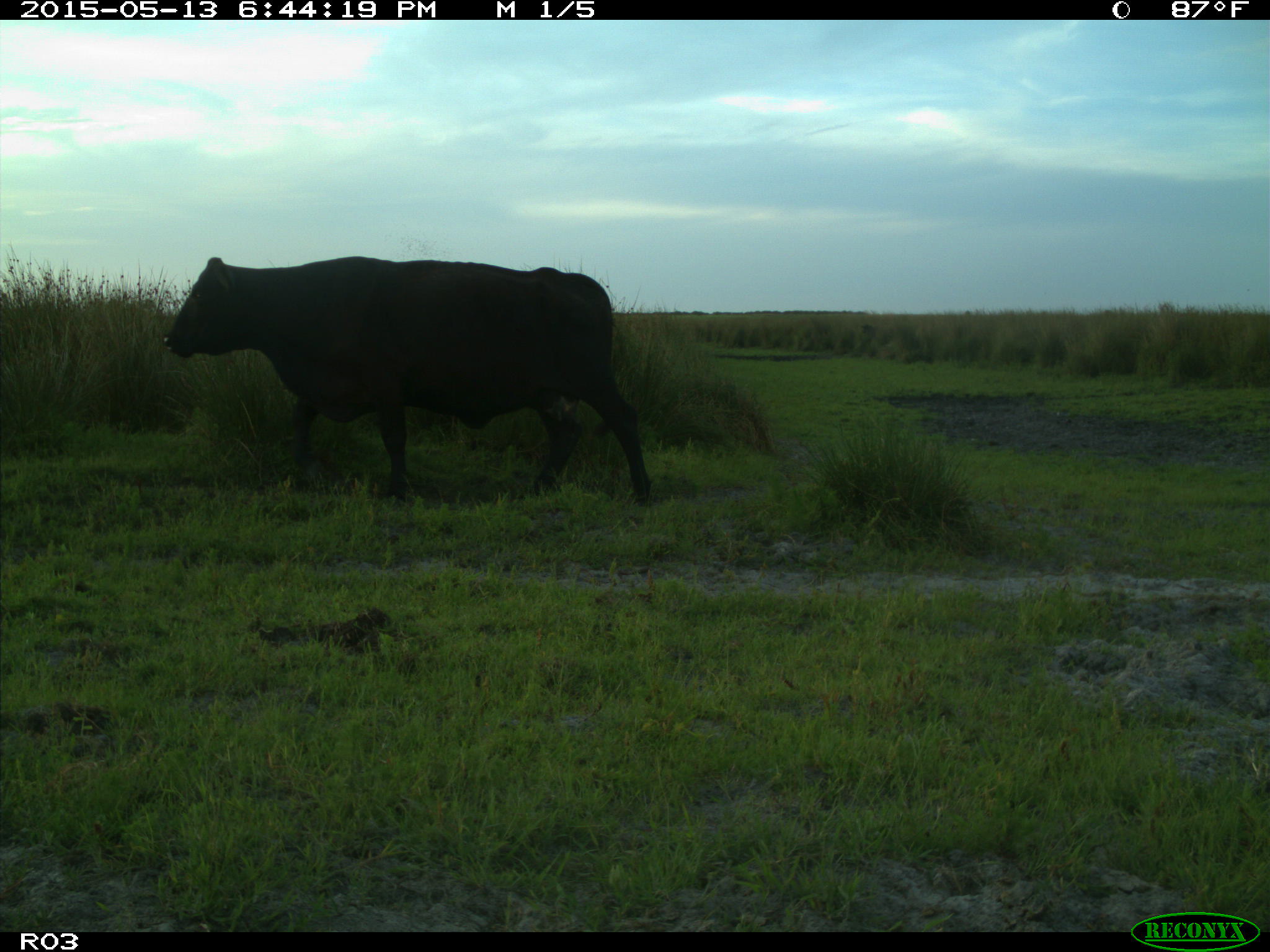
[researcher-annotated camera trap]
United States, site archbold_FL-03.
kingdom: Animalia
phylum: Chordata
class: Mammalia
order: Artiodactyla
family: Bovidae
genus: Bos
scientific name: Bos taurus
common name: domestic cow